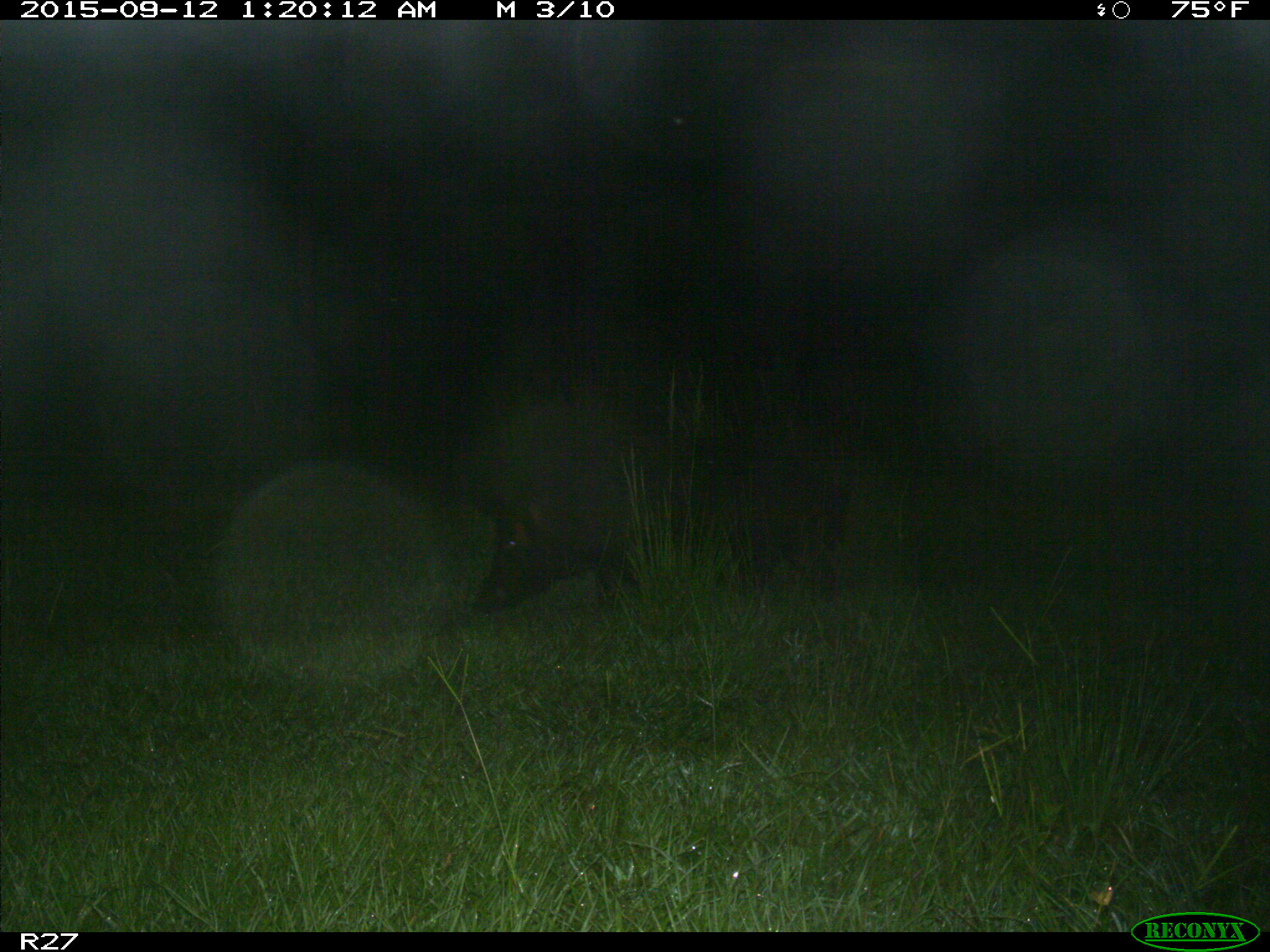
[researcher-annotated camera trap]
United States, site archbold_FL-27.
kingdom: Animalia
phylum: Chordata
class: Mammalia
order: Artiodactyla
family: Suidae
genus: Sus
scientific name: Sus scrofa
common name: wild boar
Sus scrofa (wild boar).